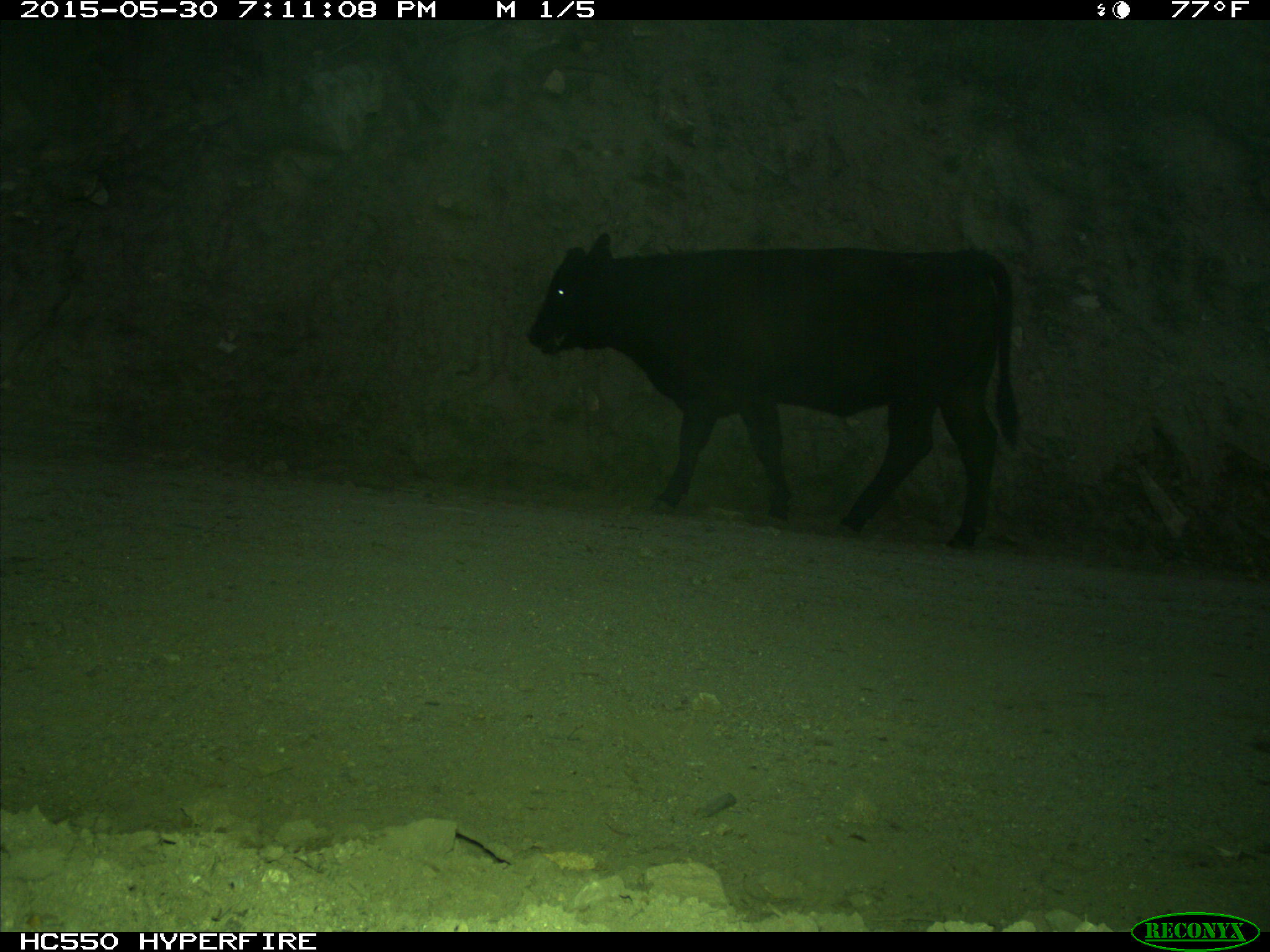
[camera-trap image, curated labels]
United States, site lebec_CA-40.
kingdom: Animalia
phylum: Chordata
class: Mammalia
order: Artiodactyla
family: Bovidae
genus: Bos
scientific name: Bos taurus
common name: domestic cow